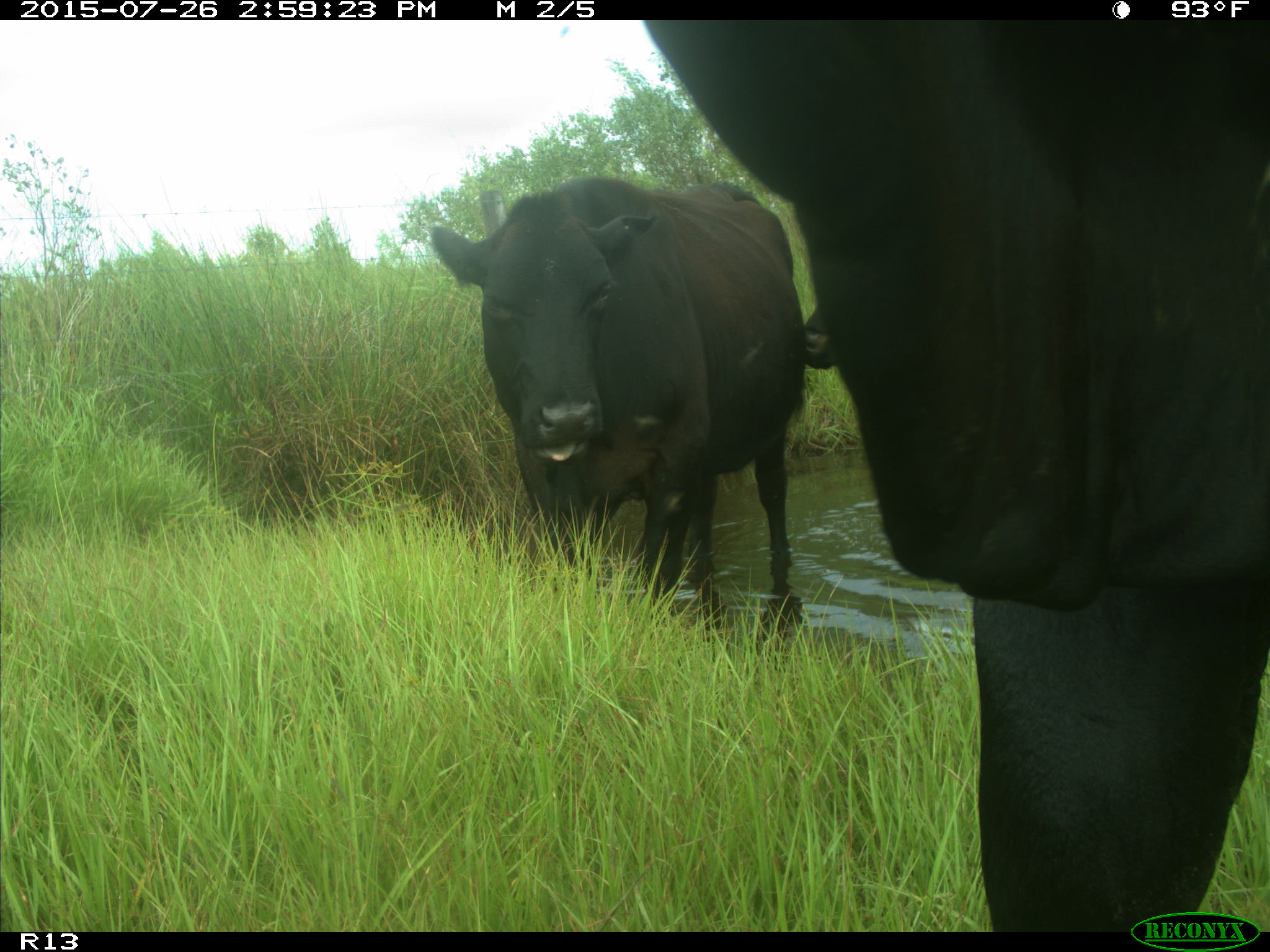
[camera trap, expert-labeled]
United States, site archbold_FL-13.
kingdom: Animalia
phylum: Chordata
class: Mammalia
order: Artiodactyla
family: Bovidae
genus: Bos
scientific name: Bos taurus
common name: domestic cow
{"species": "Bos taurus (domestic cow)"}